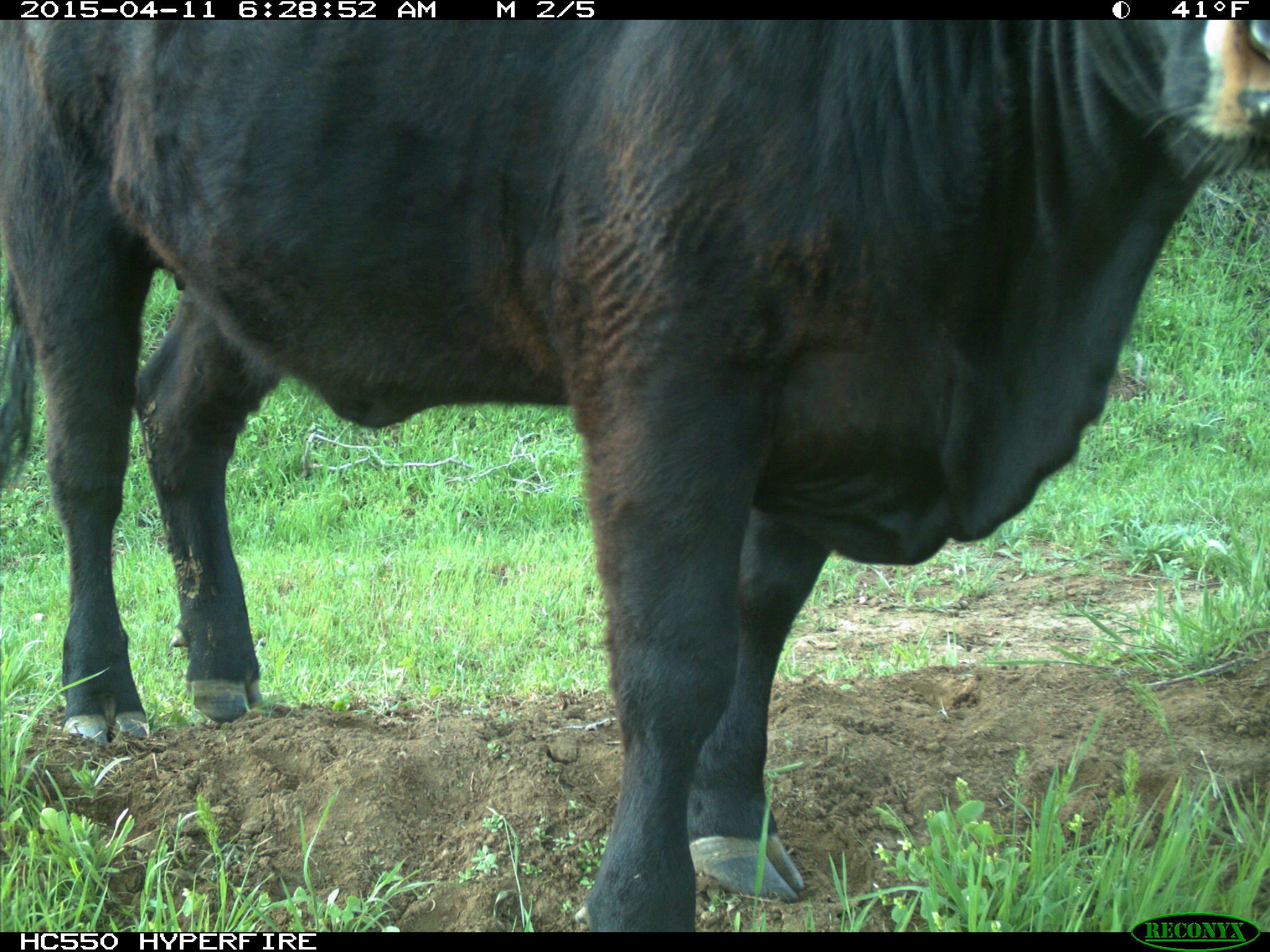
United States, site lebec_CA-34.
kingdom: Animalia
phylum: Chordata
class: Mammalia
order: Artiodactyla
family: Bovidae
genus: Bos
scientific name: Bos taurus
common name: domestic cow